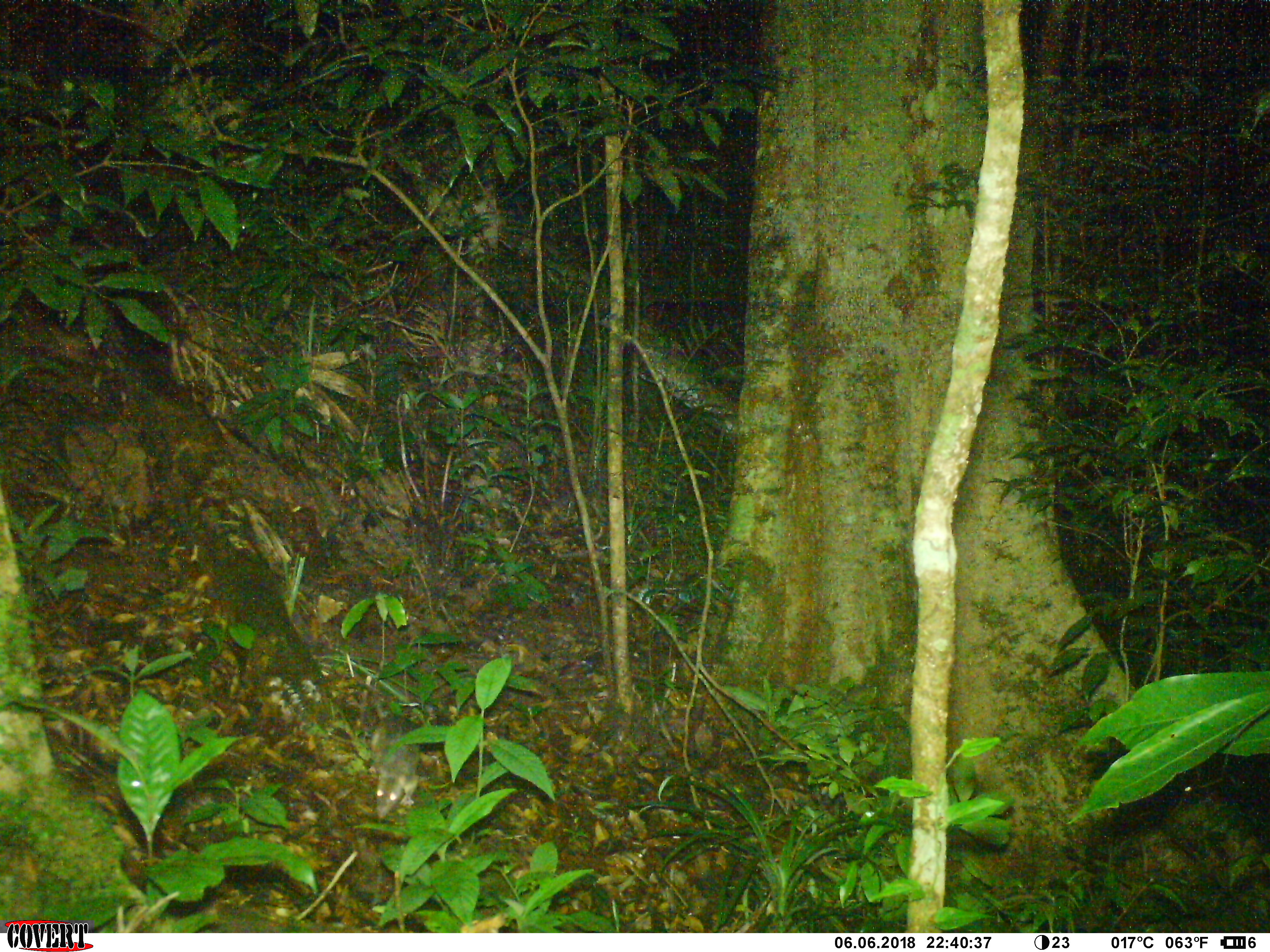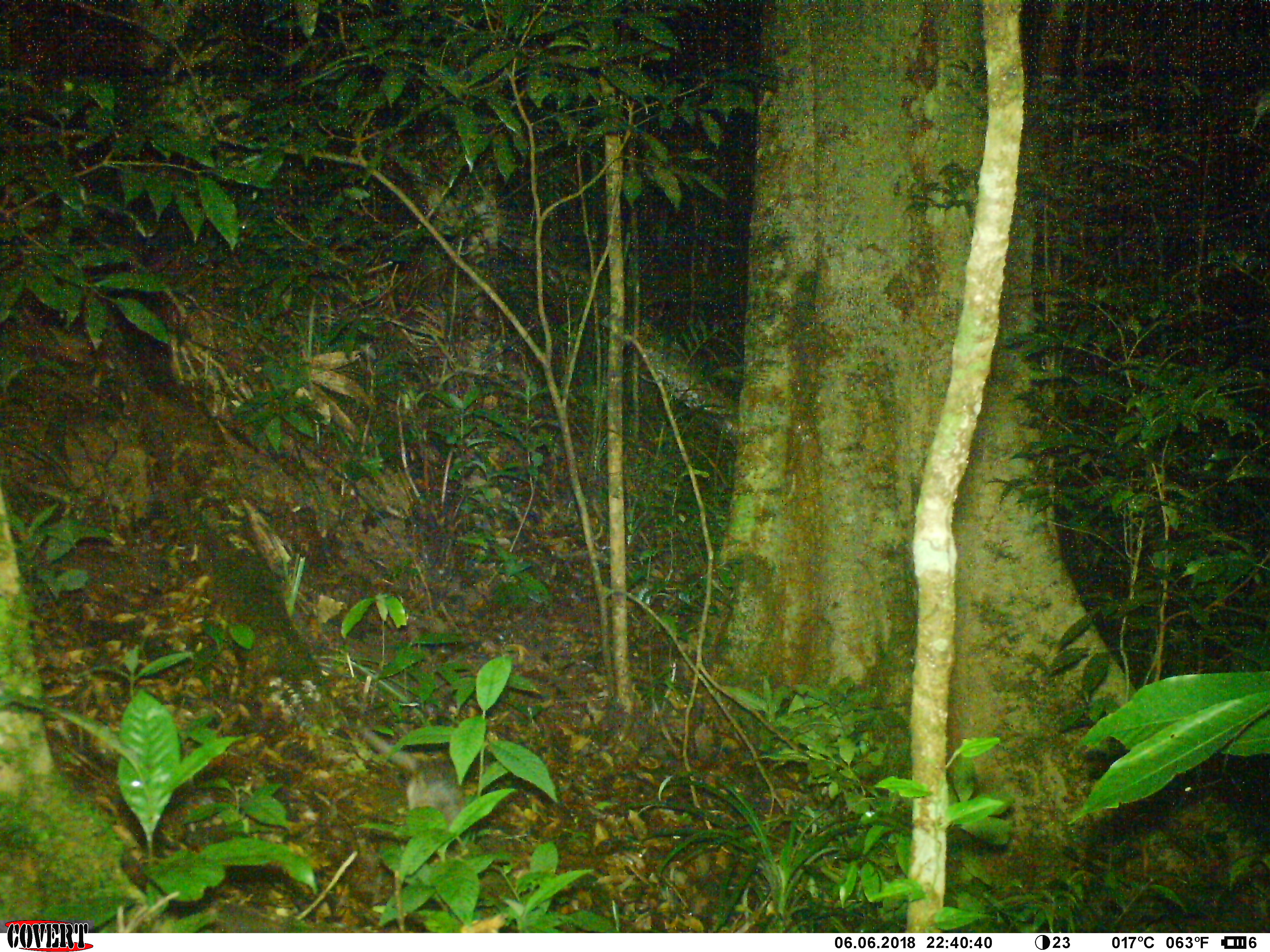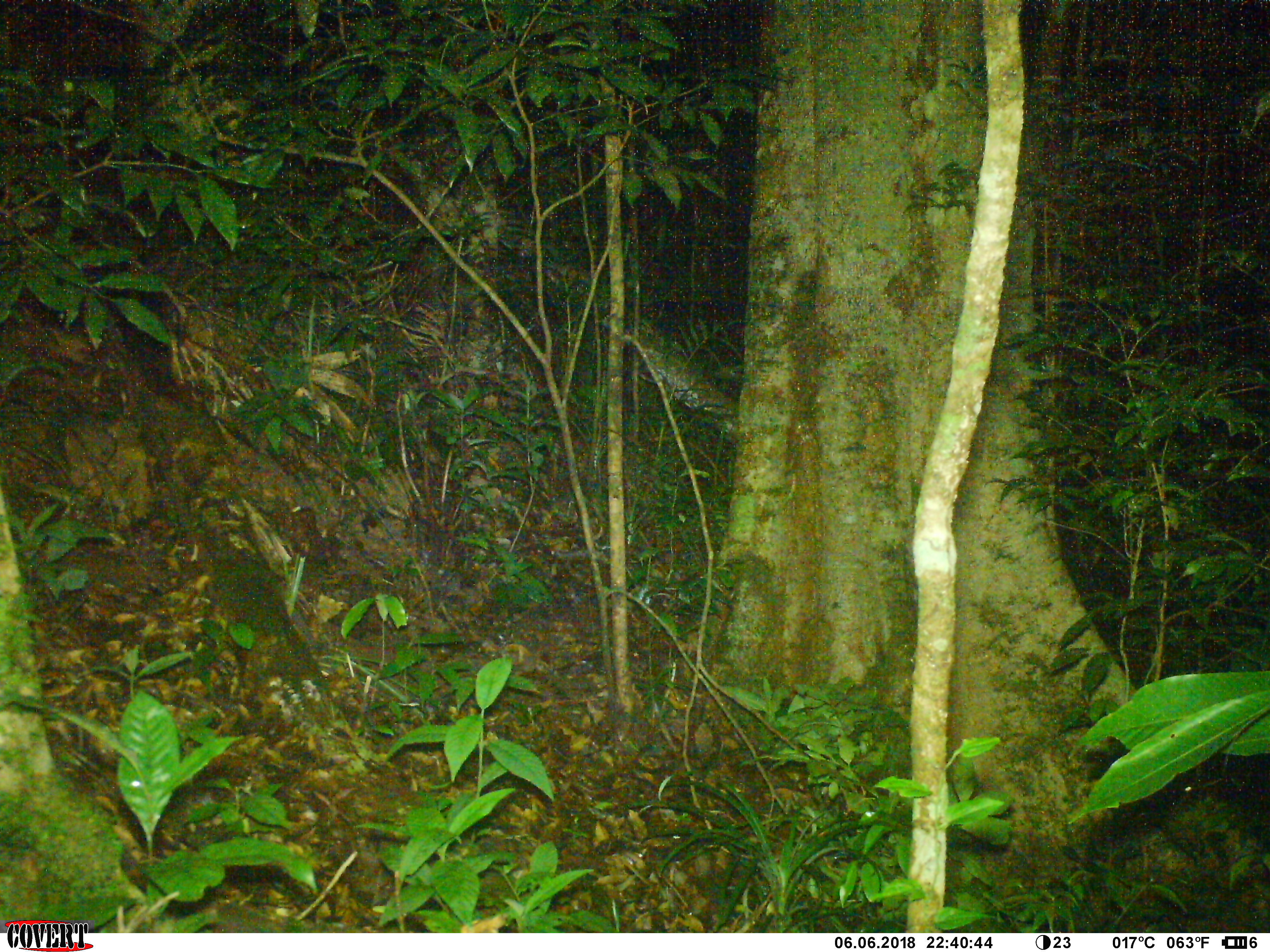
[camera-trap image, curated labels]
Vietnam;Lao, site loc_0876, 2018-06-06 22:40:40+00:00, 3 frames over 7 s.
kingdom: Animalia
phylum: Chordata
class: Mammalia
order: Rodentia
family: Muridae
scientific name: Muridae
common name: old-world mice and rats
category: unidentified murid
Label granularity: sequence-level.